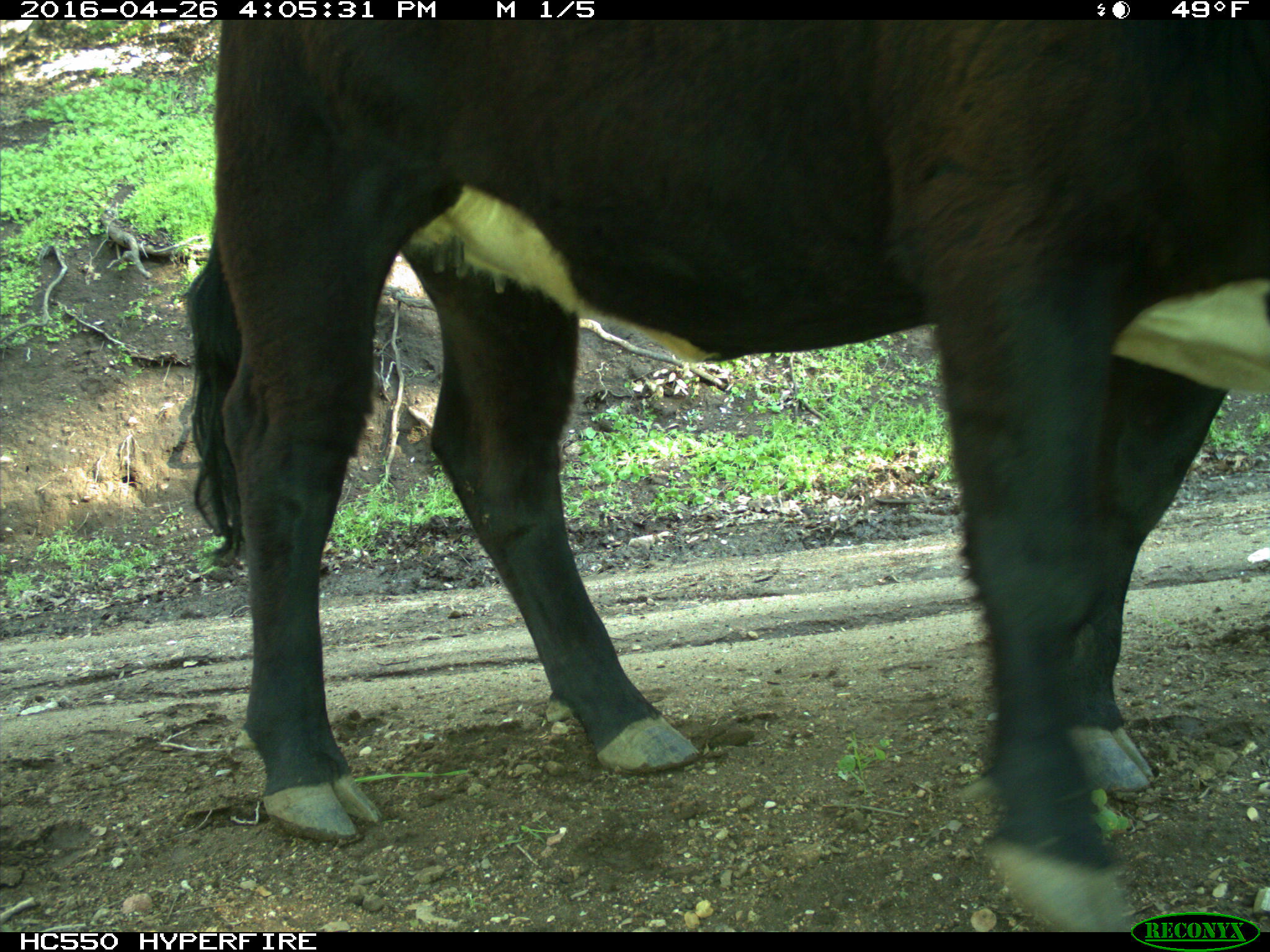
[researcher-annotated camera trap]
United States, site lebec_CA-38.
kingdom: Animalia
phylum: Chordata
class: Mammalia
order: Artiodactyla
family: Bovidae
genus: Bos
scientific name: Bos taurus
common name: domestic cow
Bos taurus (domestic cow).